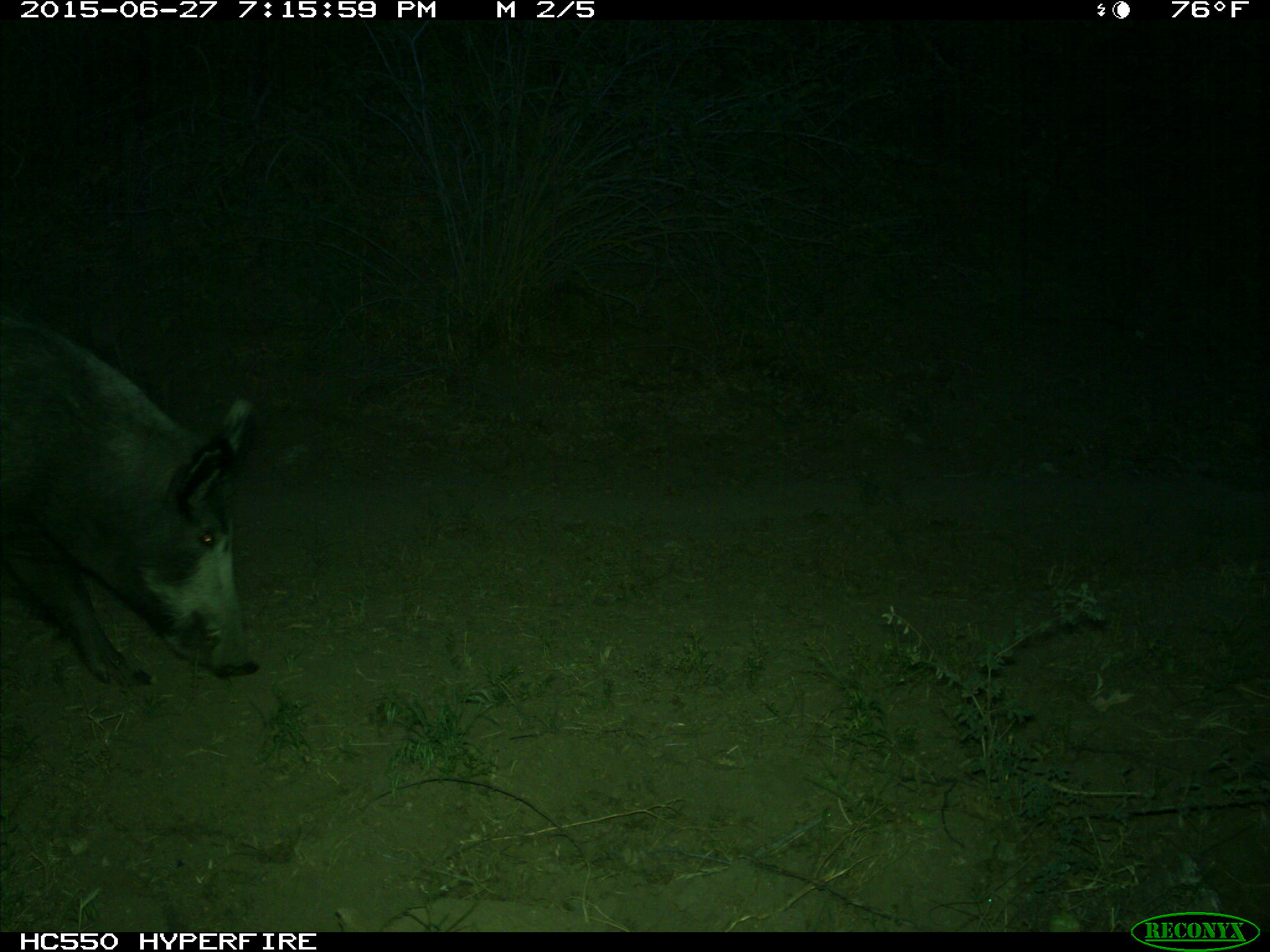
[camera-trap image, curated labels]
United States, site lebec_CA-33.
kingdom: Animalia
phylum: Chordata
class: Mammalia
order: Artiodactyla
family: Suidae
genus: Sus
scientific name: Sus scrofa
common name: wild boar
Sus scrofa (wild boar).